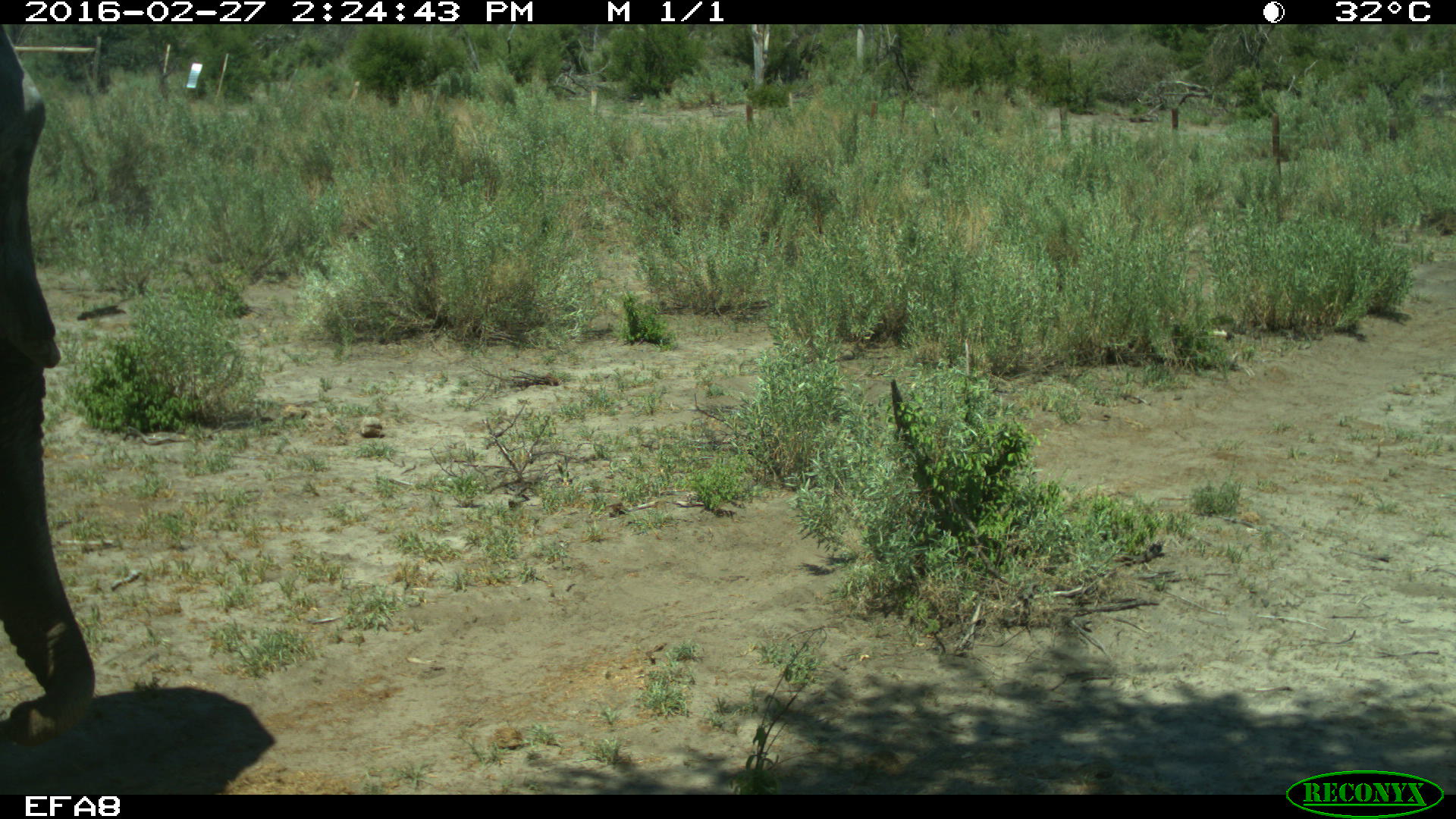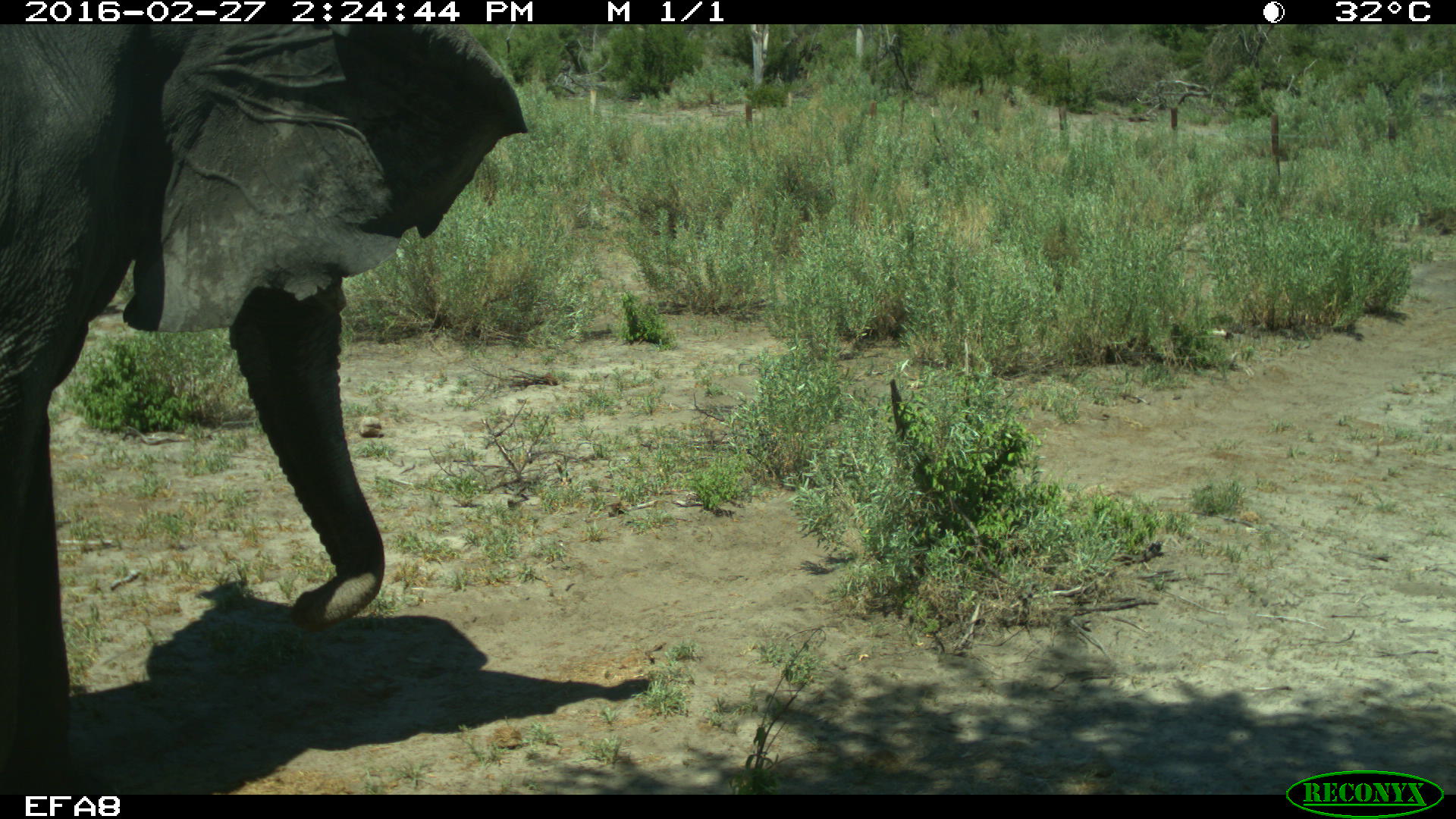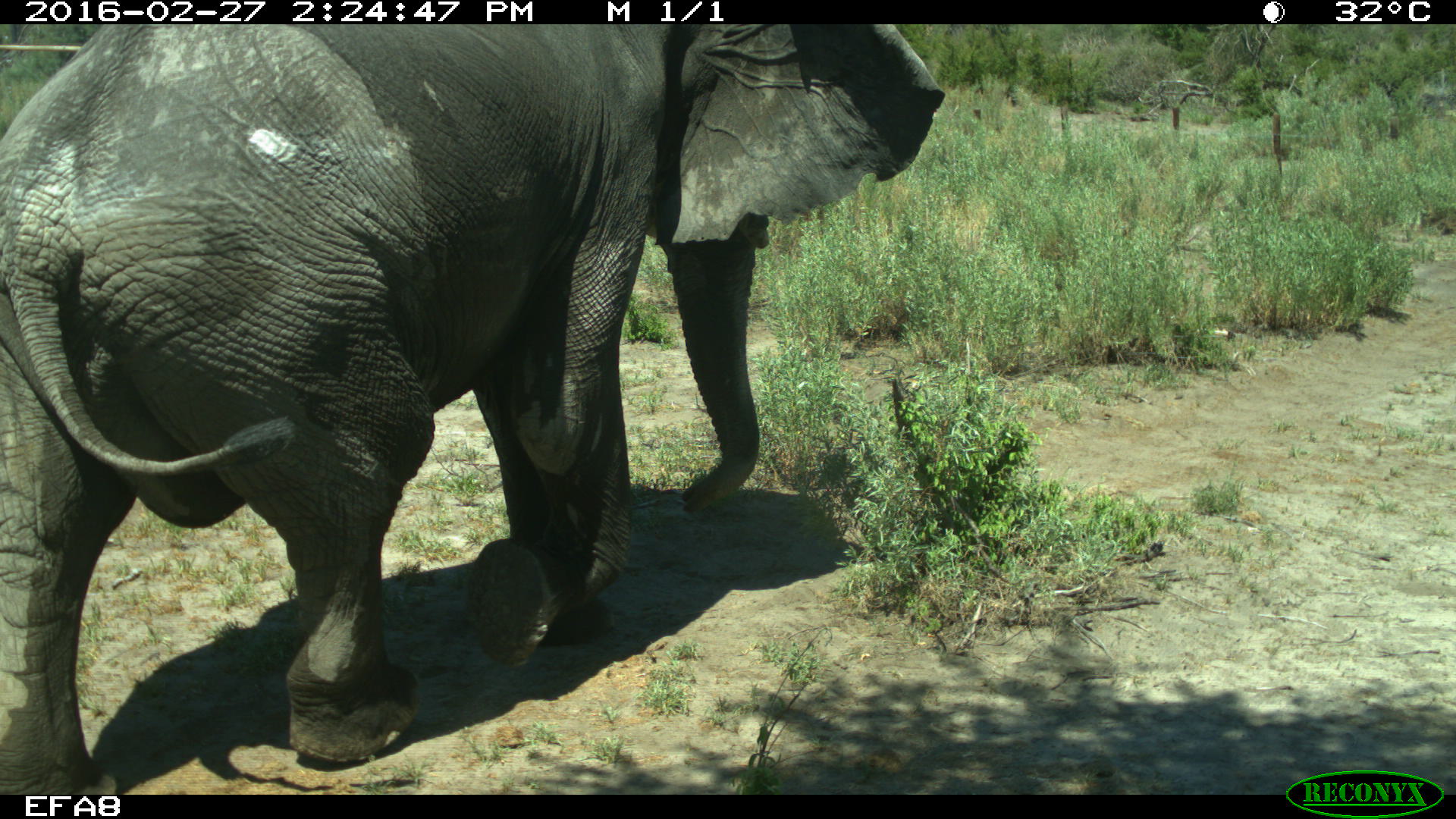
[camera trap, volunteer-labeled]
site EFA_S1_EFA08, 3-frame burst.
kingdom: Animalia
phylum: Chordata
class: Mammalia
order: Proboscidea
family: Elephantidae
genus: Loxodonta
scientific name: Loxodonta africana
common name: african bush elephant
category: elephant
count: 1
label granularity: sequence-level